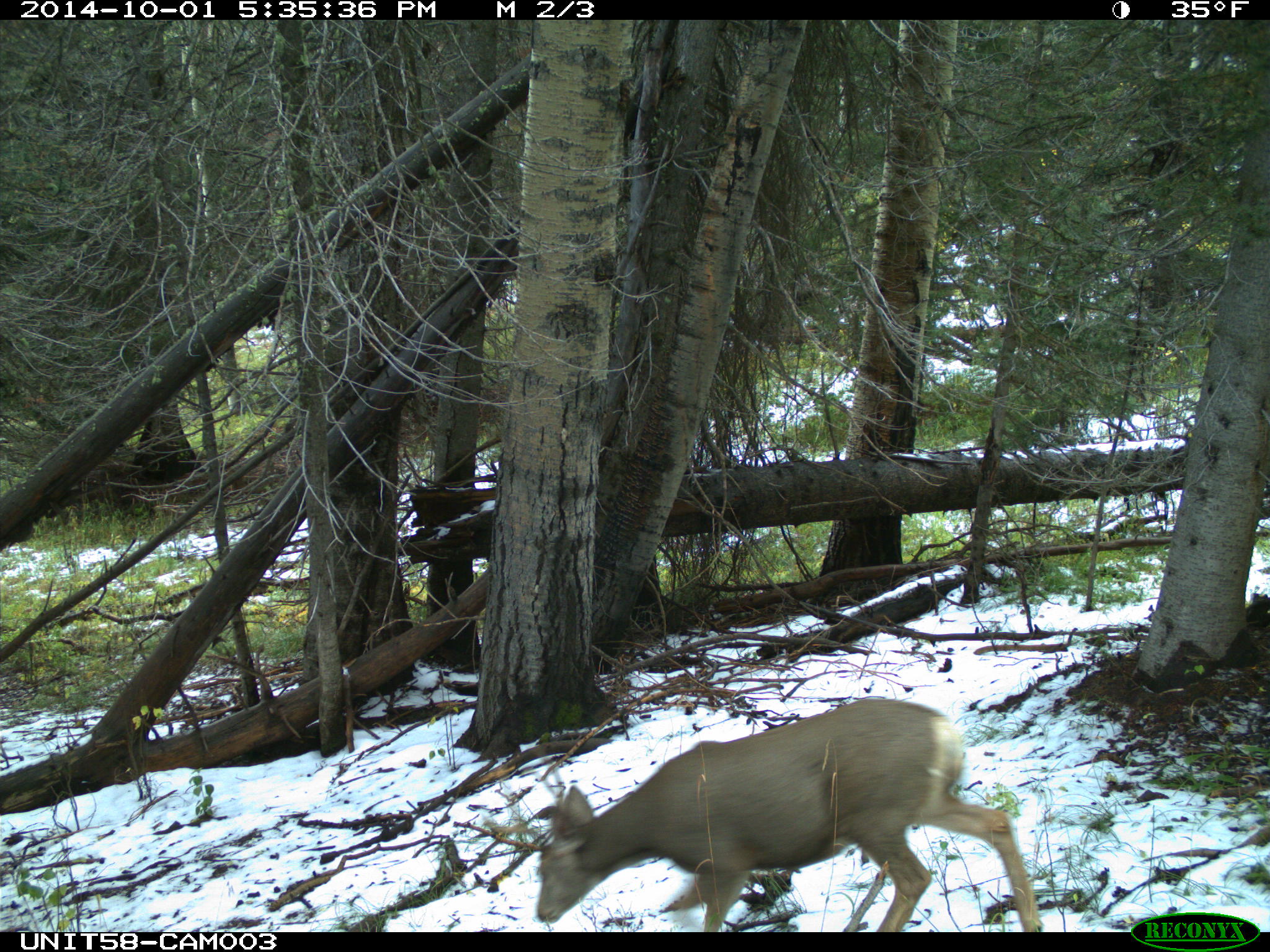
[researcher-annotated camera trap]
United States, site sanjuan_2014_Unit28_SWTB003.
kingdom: Animalia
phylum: Chordata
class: Mammalia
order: Artiodactyla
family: Cervidae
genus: Odocoileus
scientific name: Odocoileus hemionus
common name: mule deer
Odocoileus hemionus (mule deer).